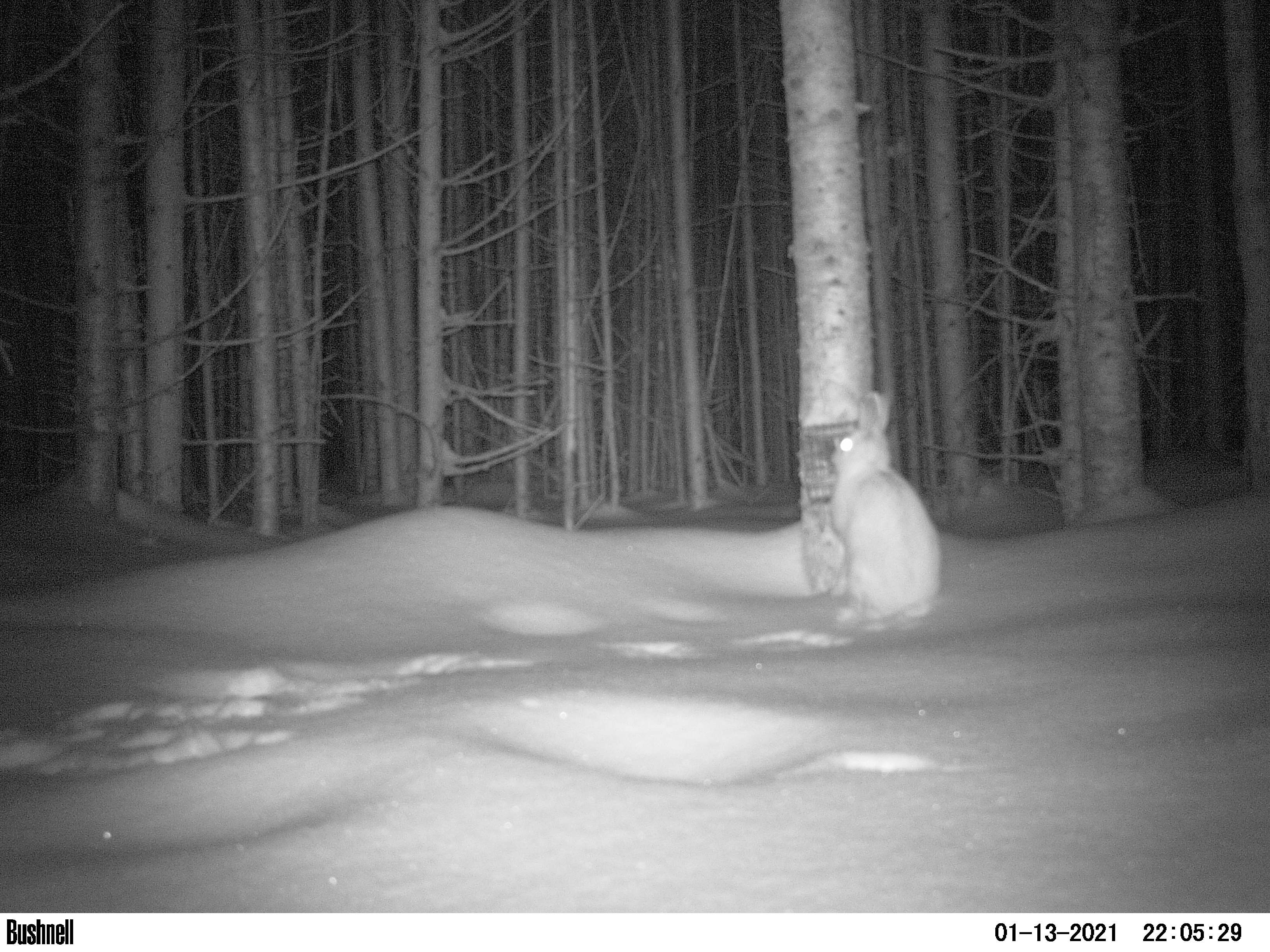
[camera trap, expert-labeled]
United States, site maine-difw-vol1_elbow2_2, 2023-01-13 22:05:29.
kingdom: Animalia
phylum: Chordata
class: Mammalia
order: Lagomorpha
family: Leporidae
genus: Lepus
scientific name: Lepus americanus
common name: snowshoe hare